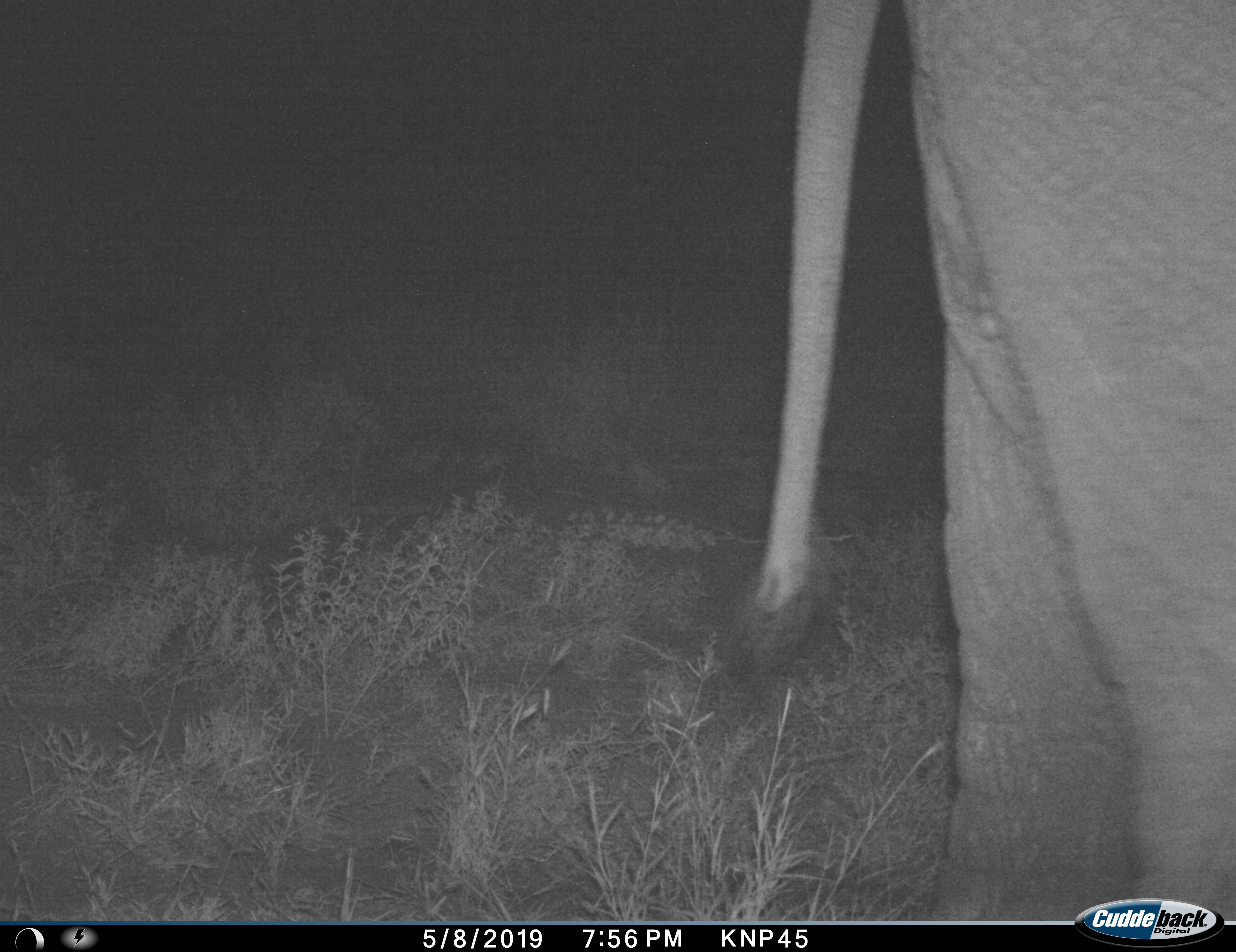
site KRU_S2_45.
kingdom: Animalia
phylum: Chordata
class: Mammalia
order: Proboscidea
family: Elephantidae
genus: Loxodonta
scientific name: Loxodonta africana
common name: african bush elephant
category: elephant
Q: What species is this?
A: Elephant (african bush elephant) (Loxodonta africana).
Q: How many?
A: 1.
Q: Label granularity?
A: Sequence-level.